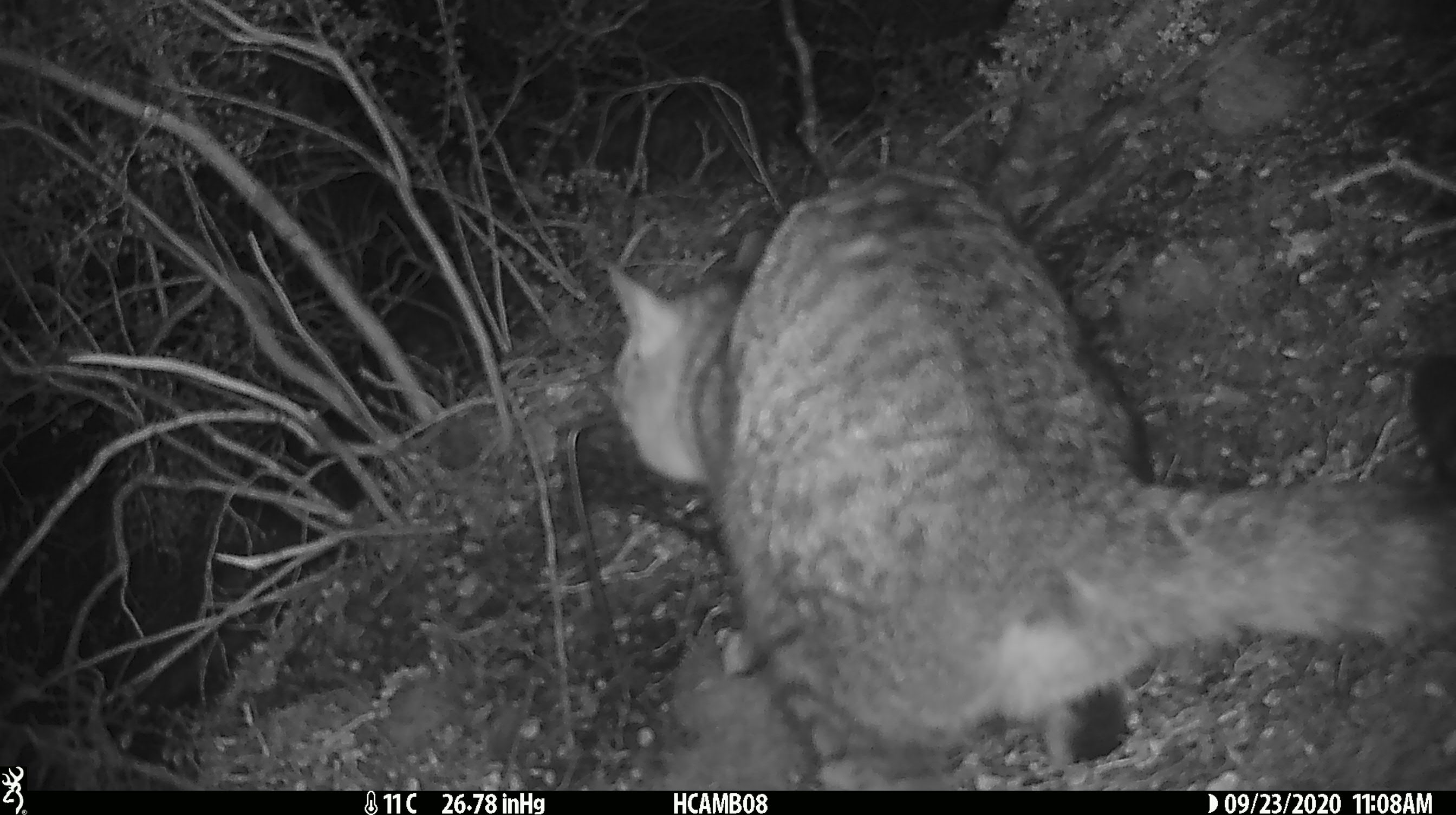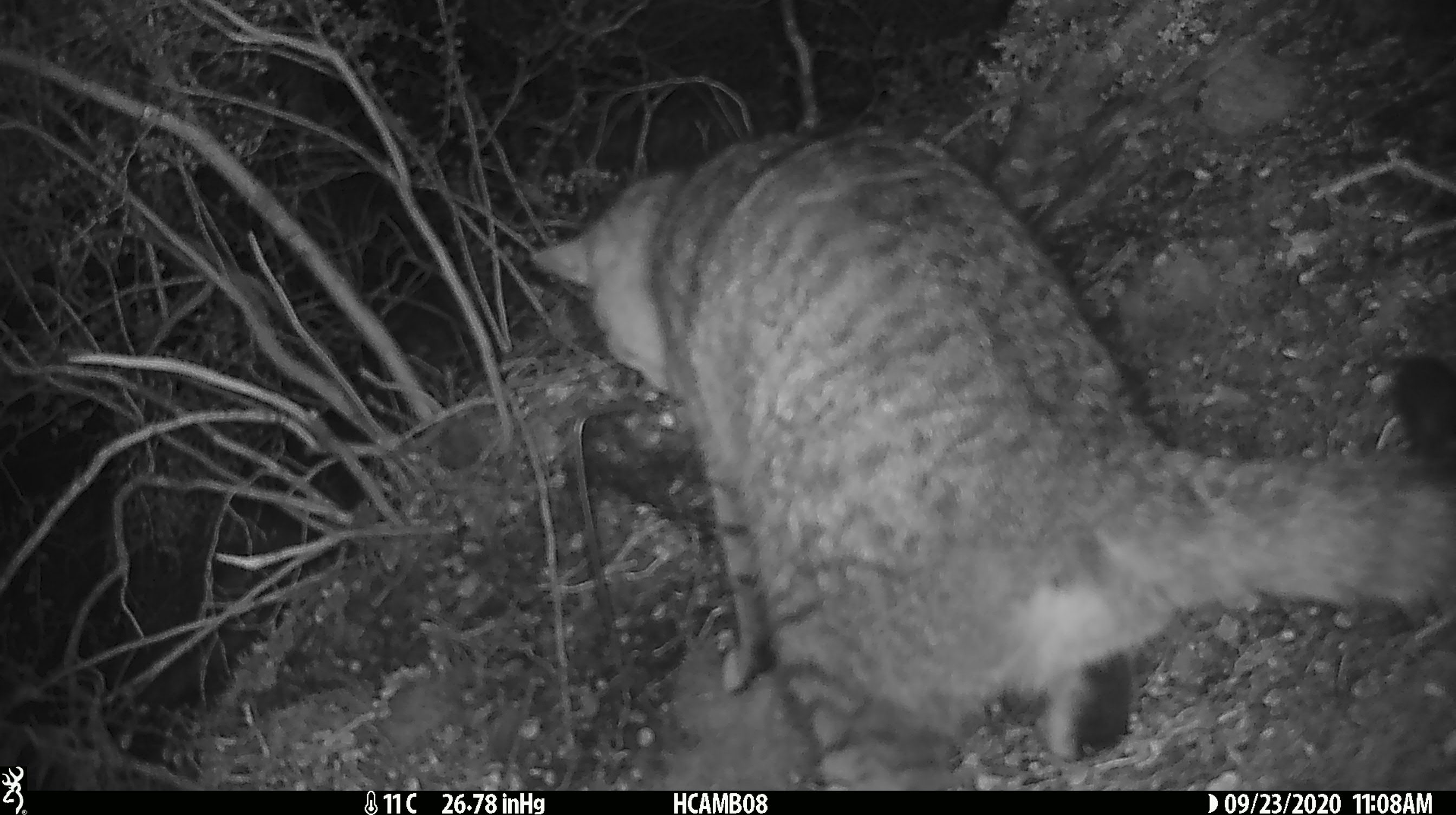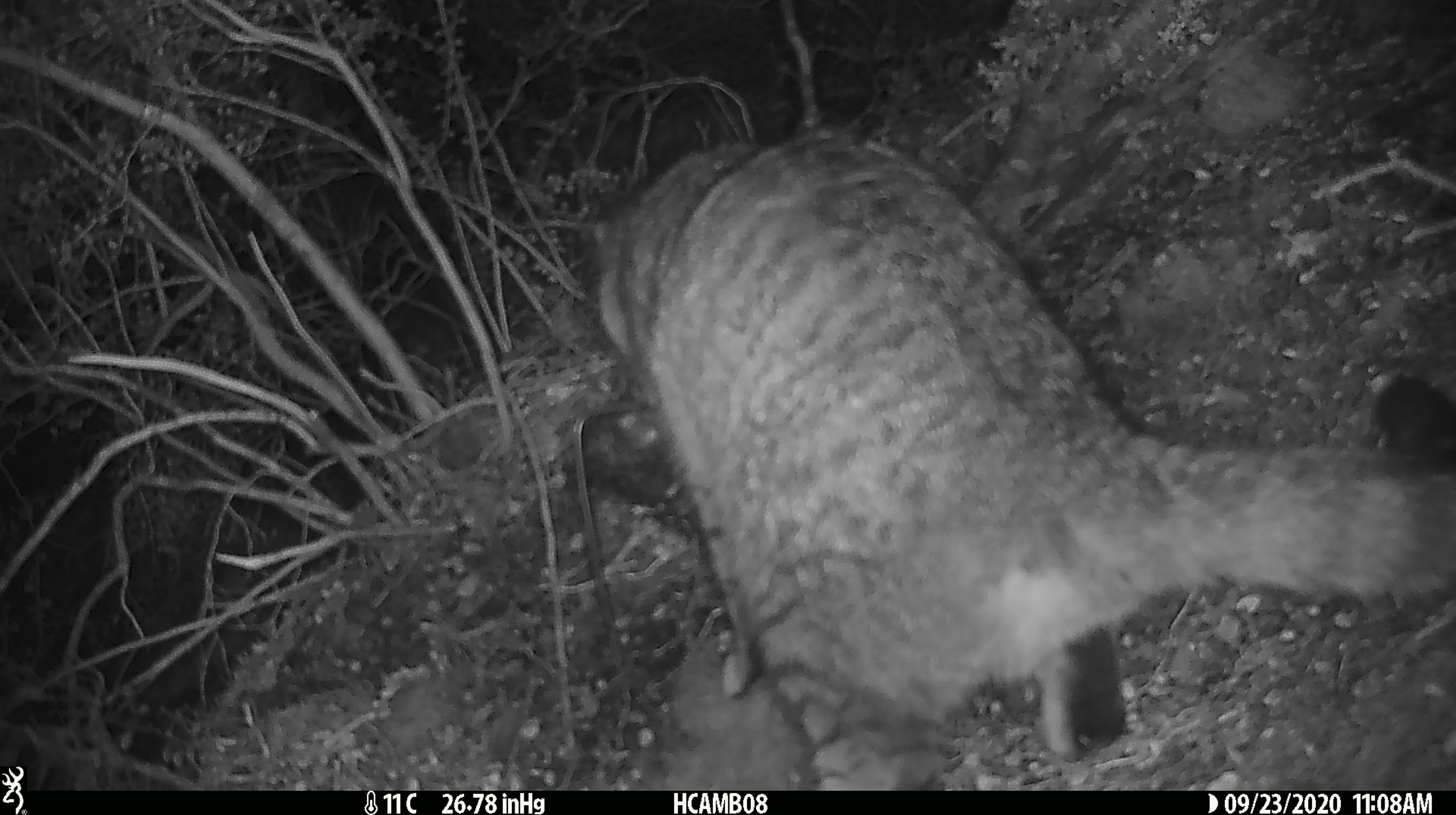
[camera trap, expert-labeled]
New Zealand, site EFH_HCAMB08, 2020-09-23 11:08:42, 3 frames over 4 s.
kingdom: Animalia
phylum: Chordata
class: Mammalia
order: Carnivora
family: Felidae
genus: Felis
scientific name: Felis catus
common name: domestic cat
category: cat